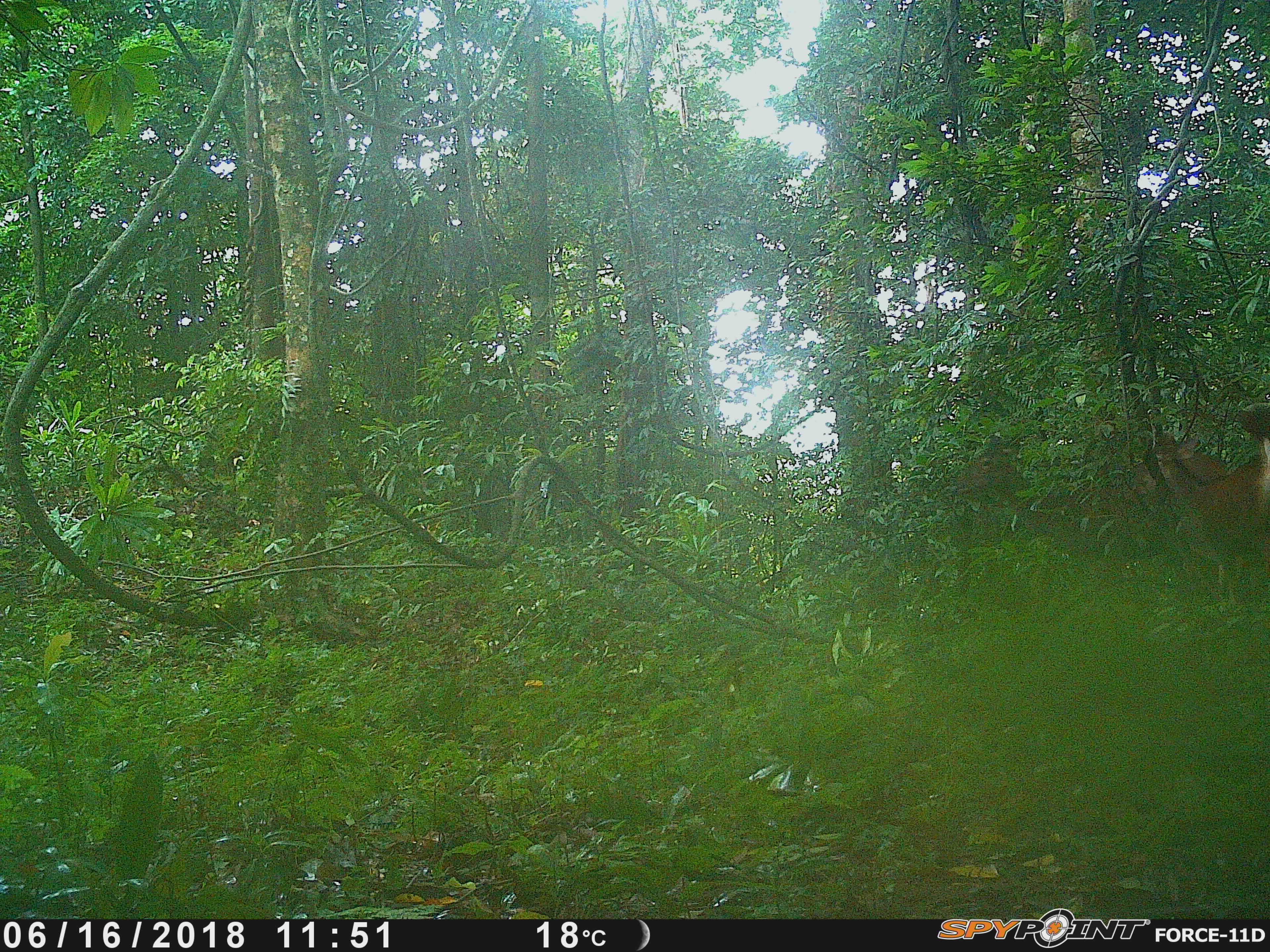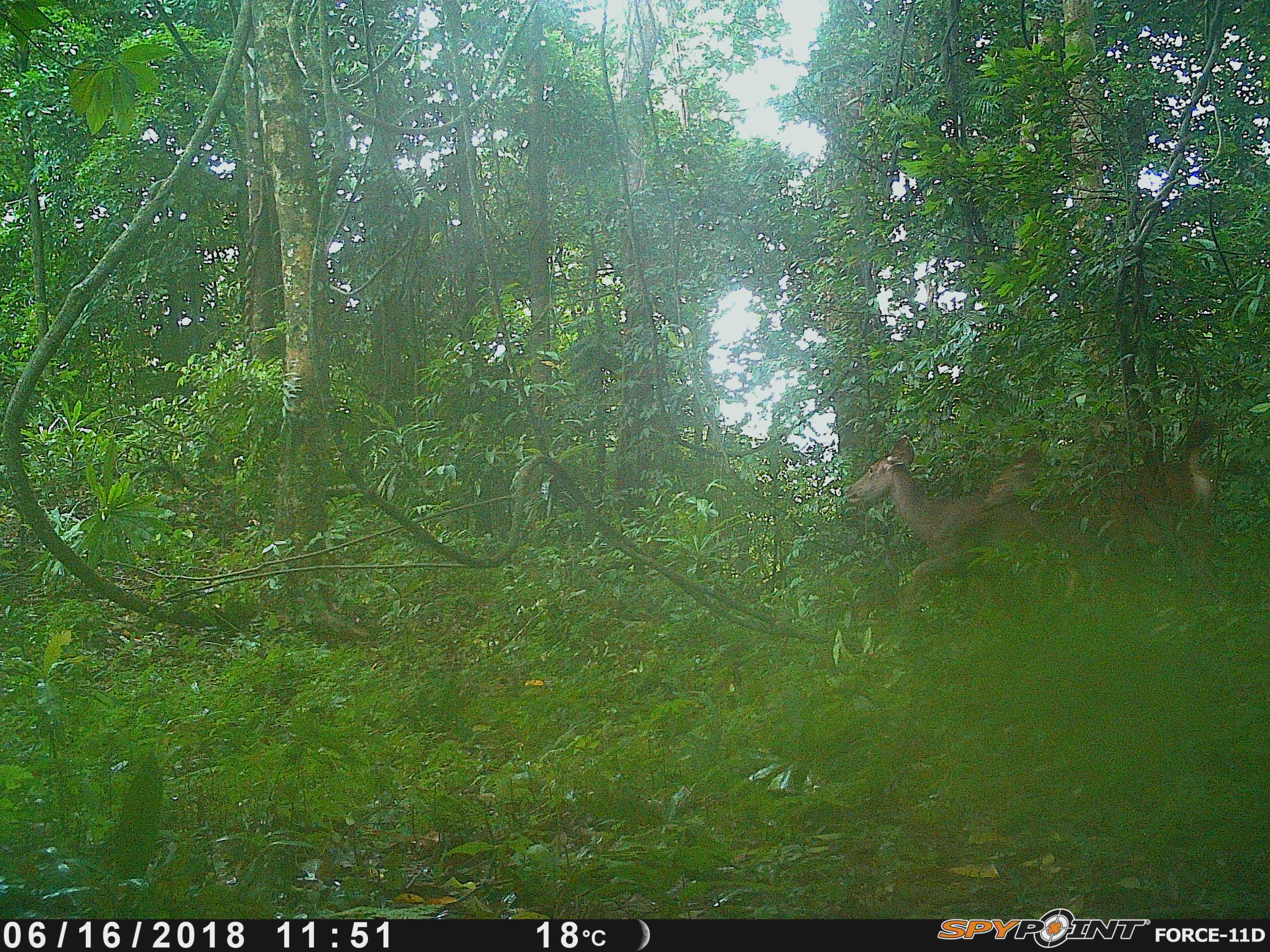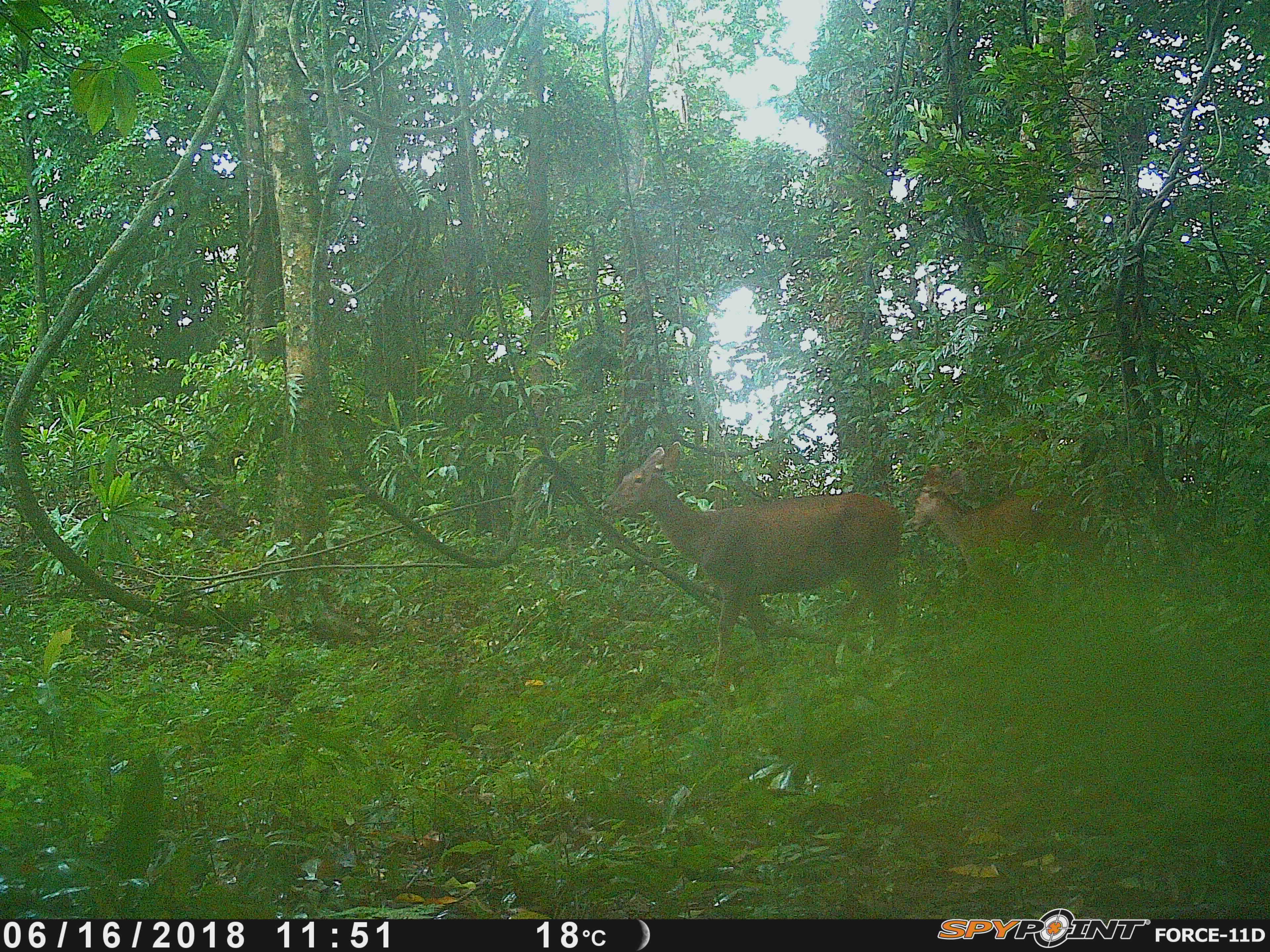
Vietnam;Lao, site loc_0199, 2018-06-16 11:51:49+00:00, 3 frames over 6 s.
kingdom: Animalia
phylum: Chordata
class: Mammalia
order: Artiodactyla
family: Cervidae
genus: Rusa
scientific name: Rusa unicolor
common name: sambar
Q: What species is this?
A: Sambar (Rusa unicolor).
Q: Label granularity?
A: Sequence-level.